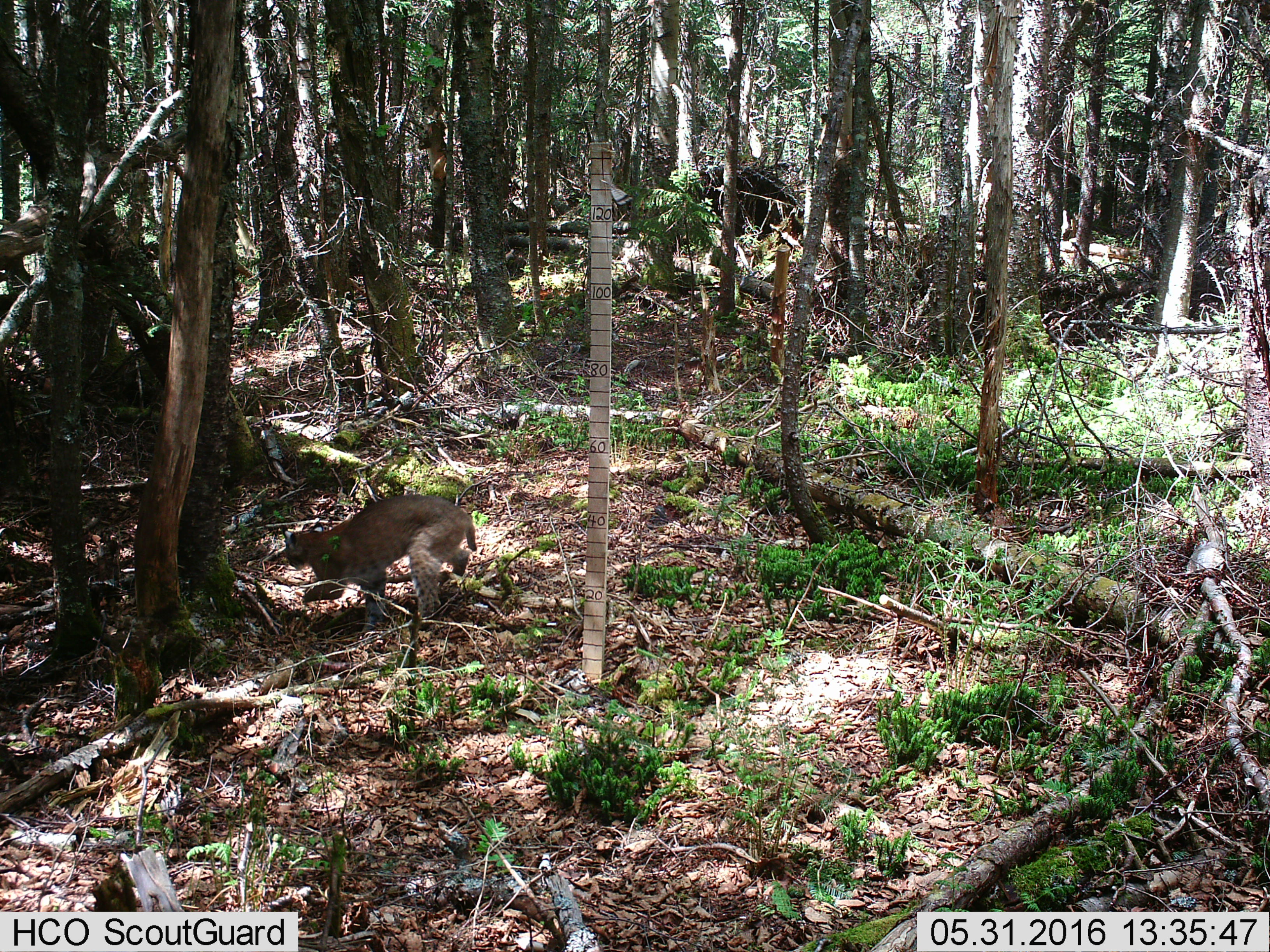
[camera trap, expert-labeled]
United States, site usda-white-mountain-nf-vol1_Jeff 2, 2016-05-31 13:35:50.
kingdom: Animalia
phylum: Chordata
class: Mammalia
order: Carnivora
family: Felidae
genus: Lynx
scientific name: Lynx rufus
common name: bobcat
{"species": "bobcat (Lynx rufus)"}